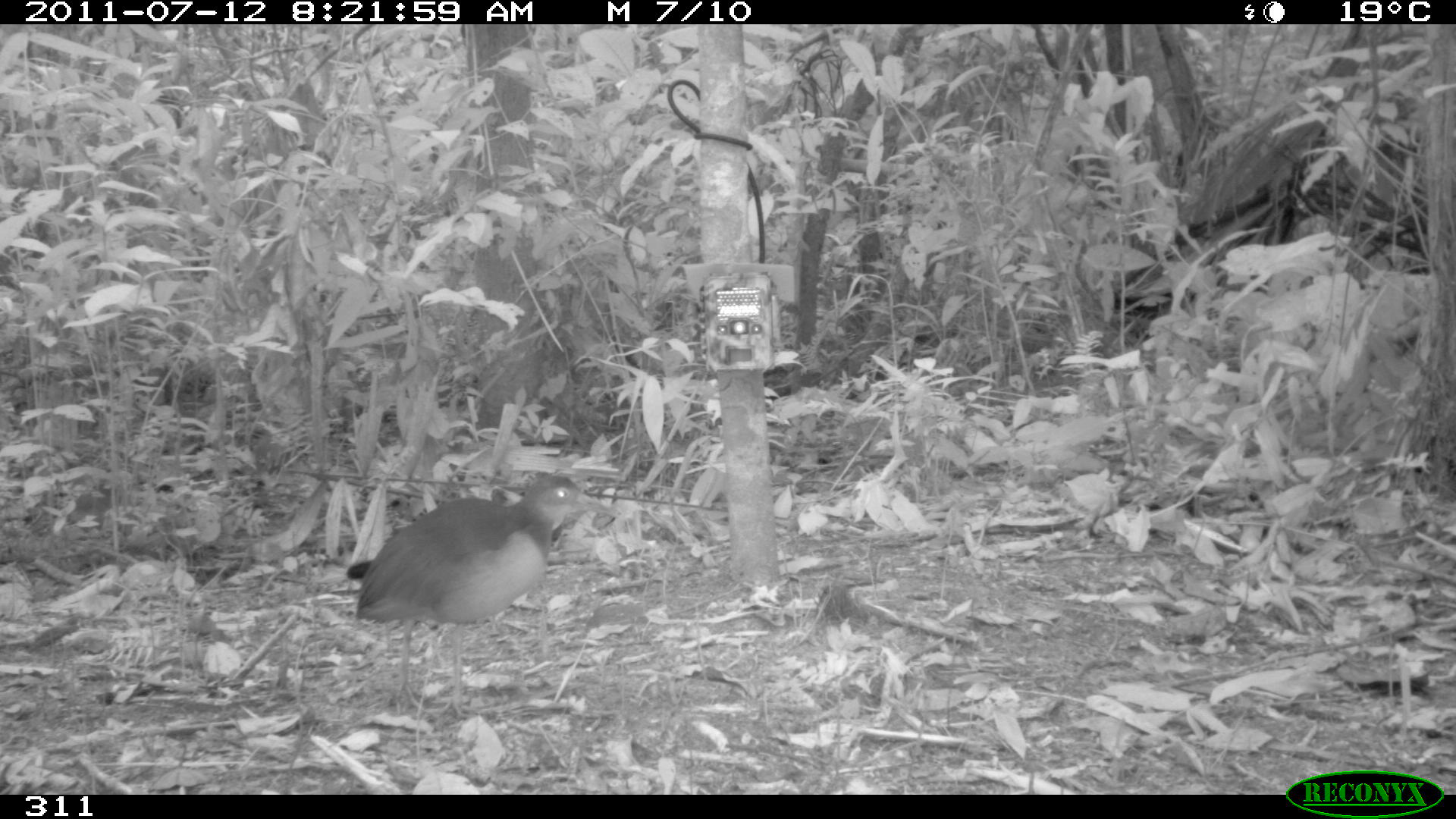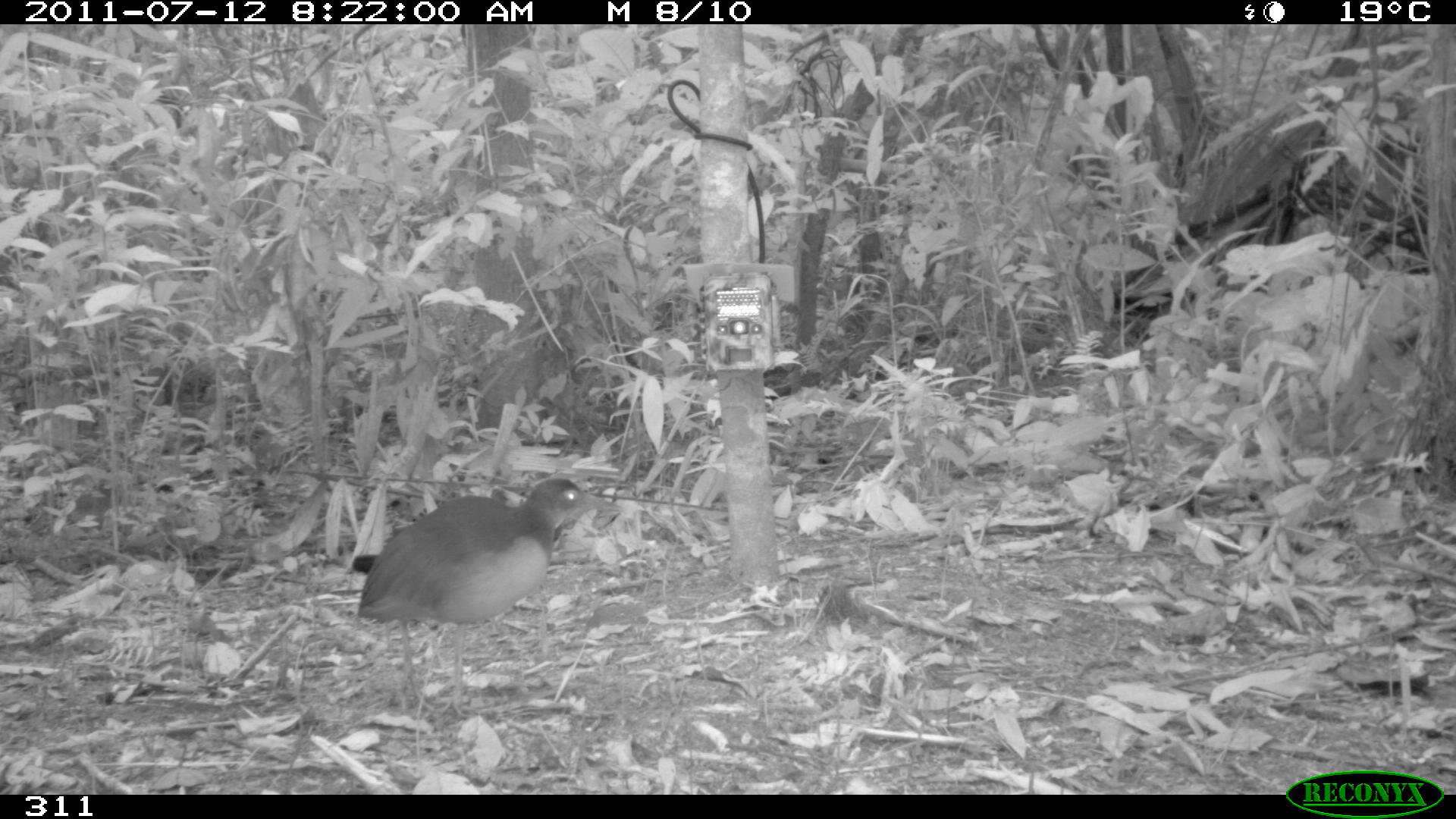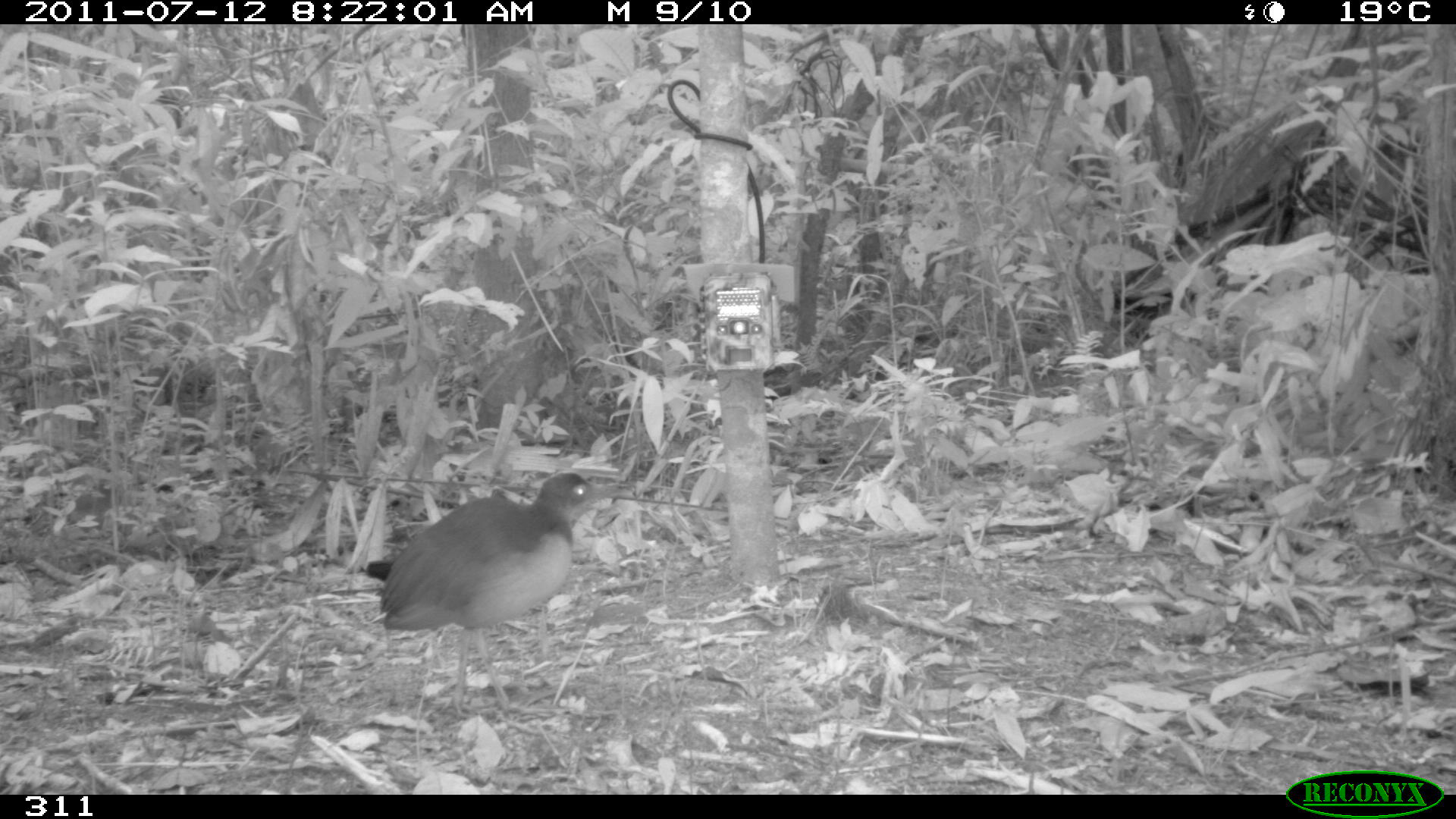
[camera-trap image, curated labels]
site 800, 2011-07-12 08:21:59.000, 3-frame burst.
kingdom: Animalia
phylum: Chordata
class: Aves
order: Gruiformes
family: Rallidae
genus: Aramides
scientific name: Aramides cajaneus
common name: gray-cowled wood-rail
Aramides cajaneus (gray-cowled wood-rail).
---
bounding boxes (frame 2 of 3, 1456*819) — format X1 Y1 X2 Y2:
aramides cajaneus: 353 475 626 721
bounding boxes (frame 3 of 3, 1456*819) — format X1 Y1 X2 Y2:
aramides cajaneus: 363 472 633 716